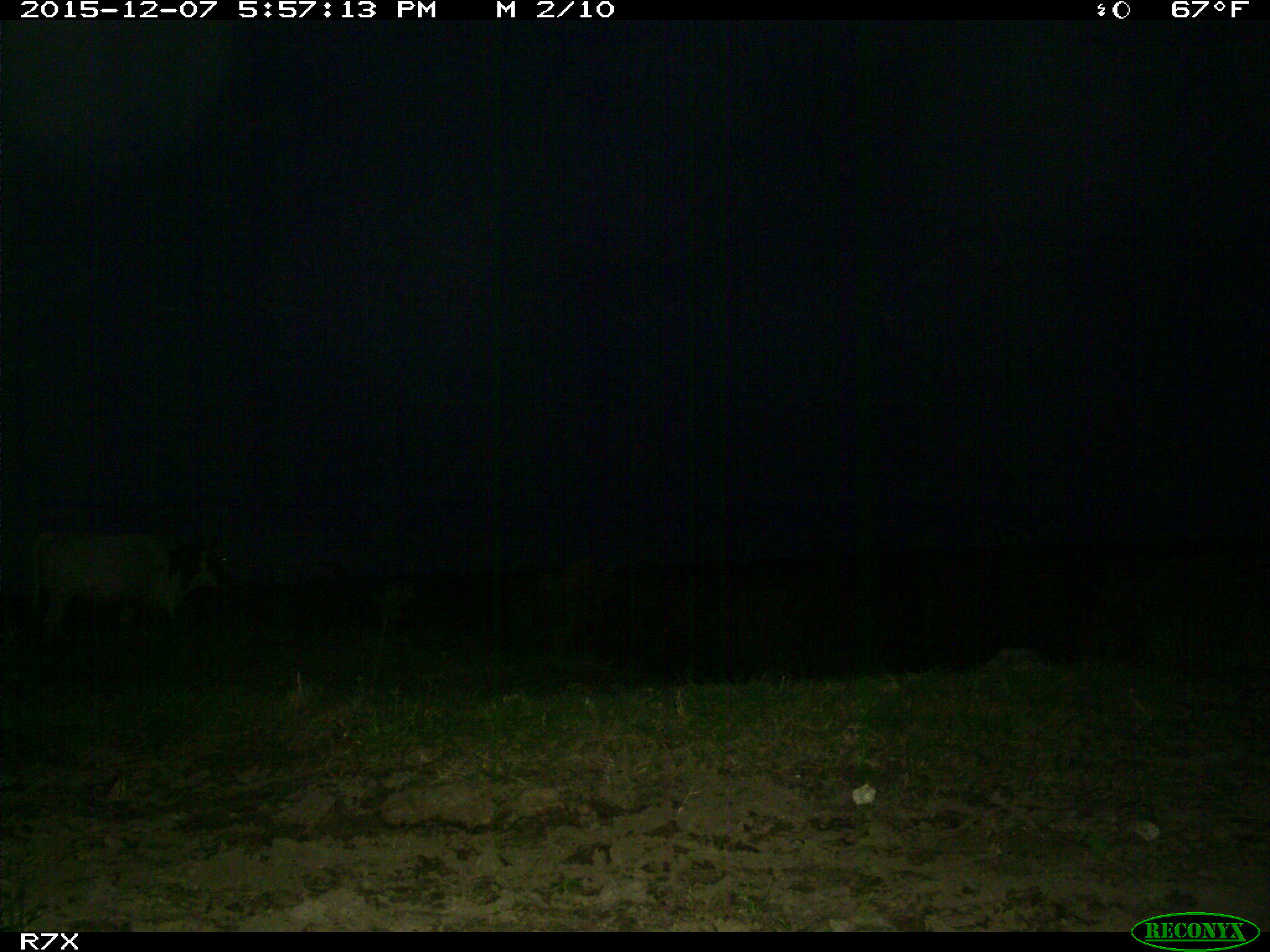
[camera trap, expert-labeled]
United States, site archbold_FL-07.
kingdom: Animalia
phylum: Chordata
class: Mammalia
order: Artiodactyla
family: Bovidae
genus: Bos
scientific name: Bos taurus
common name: domestic cow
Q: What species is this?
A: Bos taurus (domestic cow).